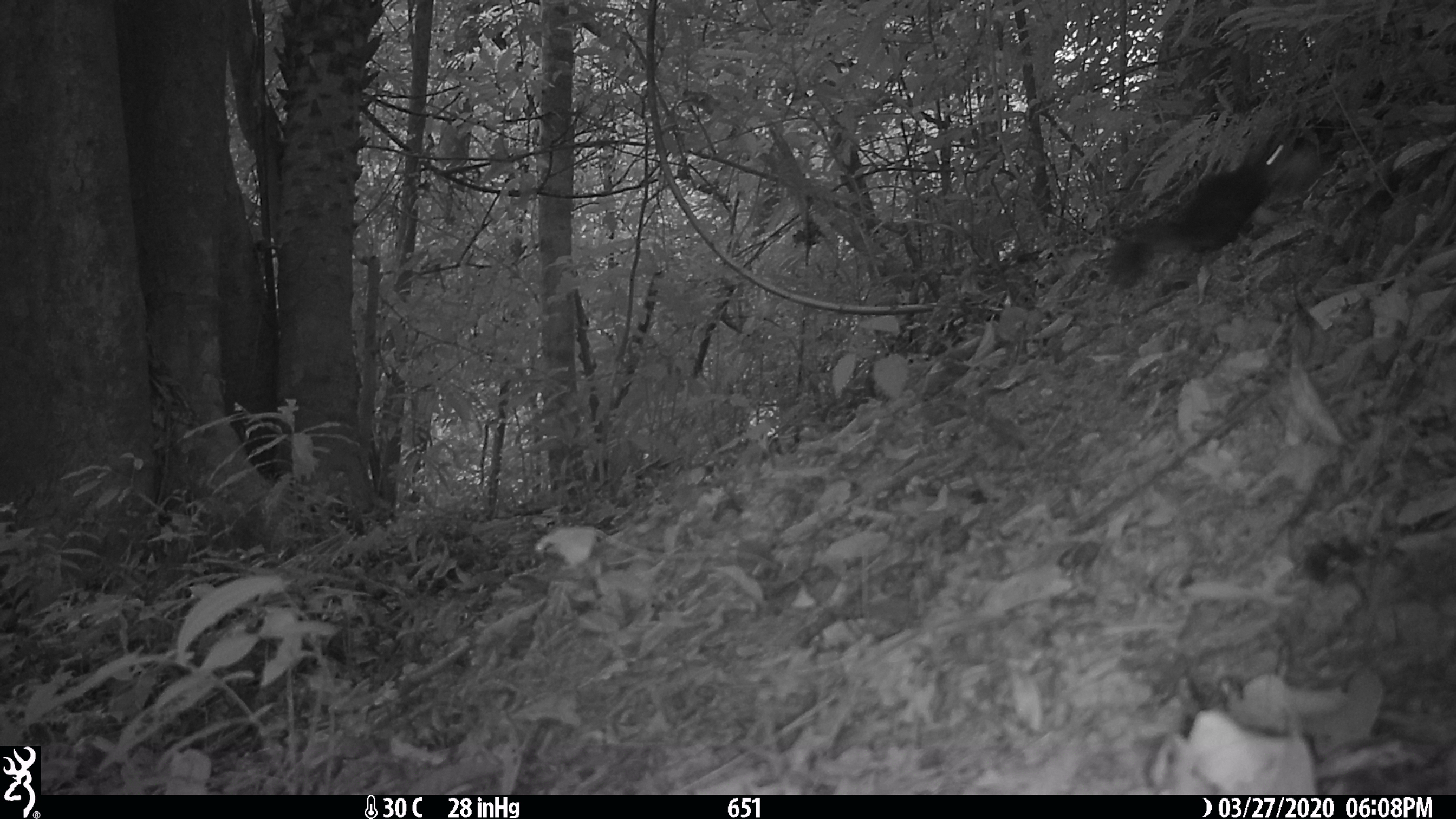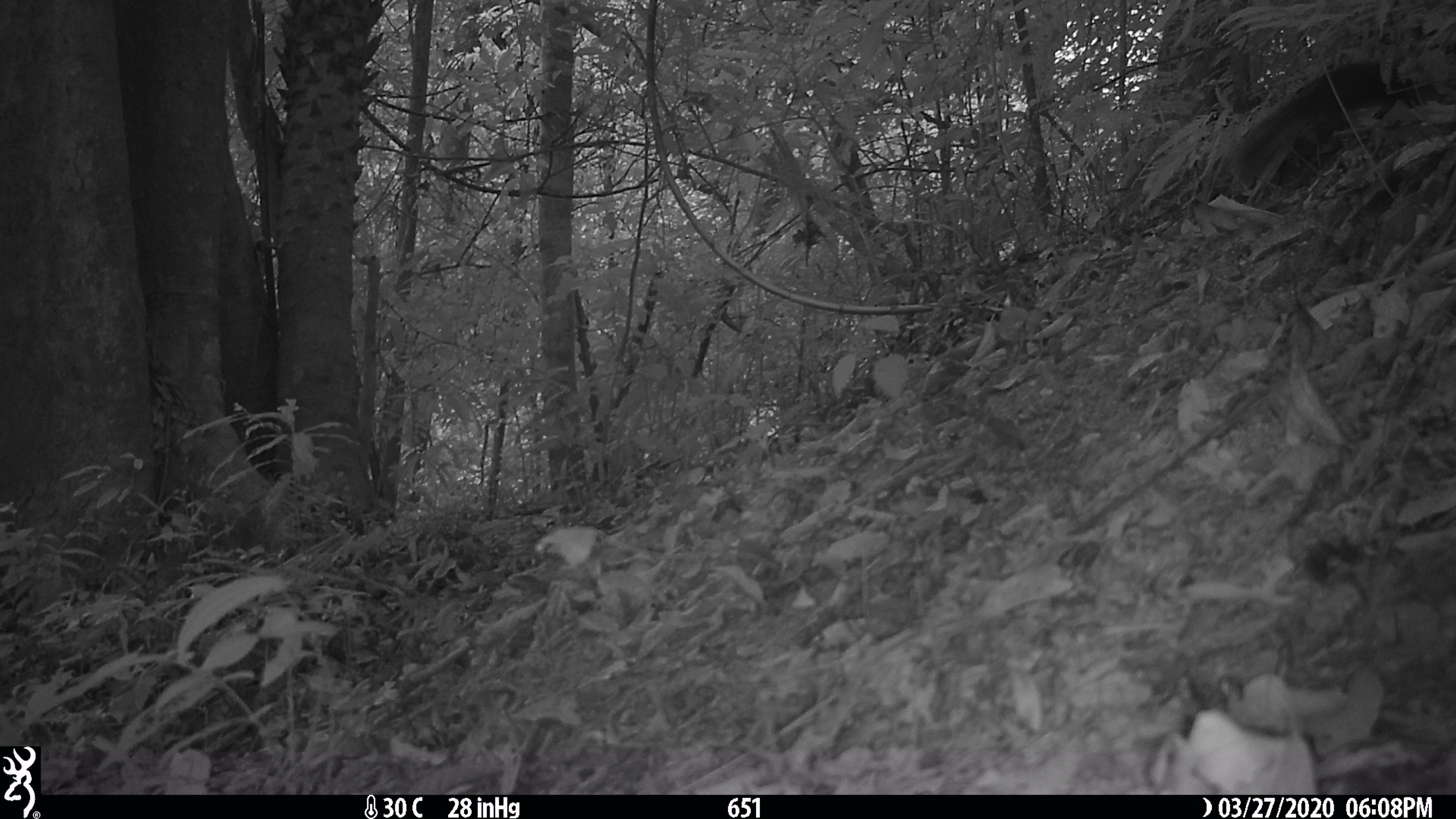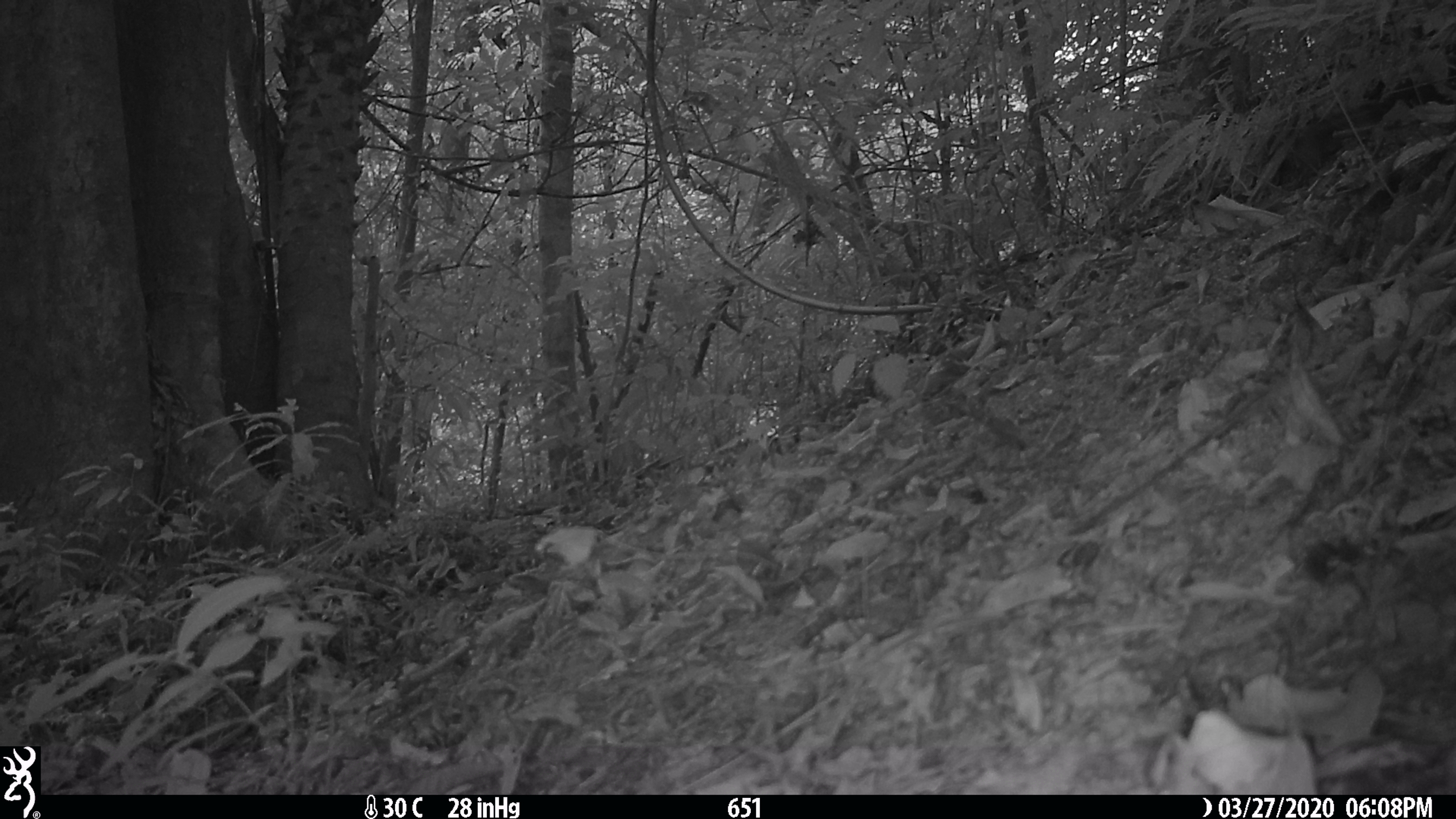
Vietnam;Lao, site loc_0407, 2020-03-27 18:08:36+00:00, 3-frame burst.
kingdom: Animalia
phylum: Chordata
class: Mammalia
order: Rodentia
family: Sciuridae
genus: Dremomys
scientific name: Dremomys rufigenis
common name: red-cheeked squirrel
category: red cheeked squirrel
Red cheeked squirrel (red-cheeked squirrel) (Dremomys rufigenis). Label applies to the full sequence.